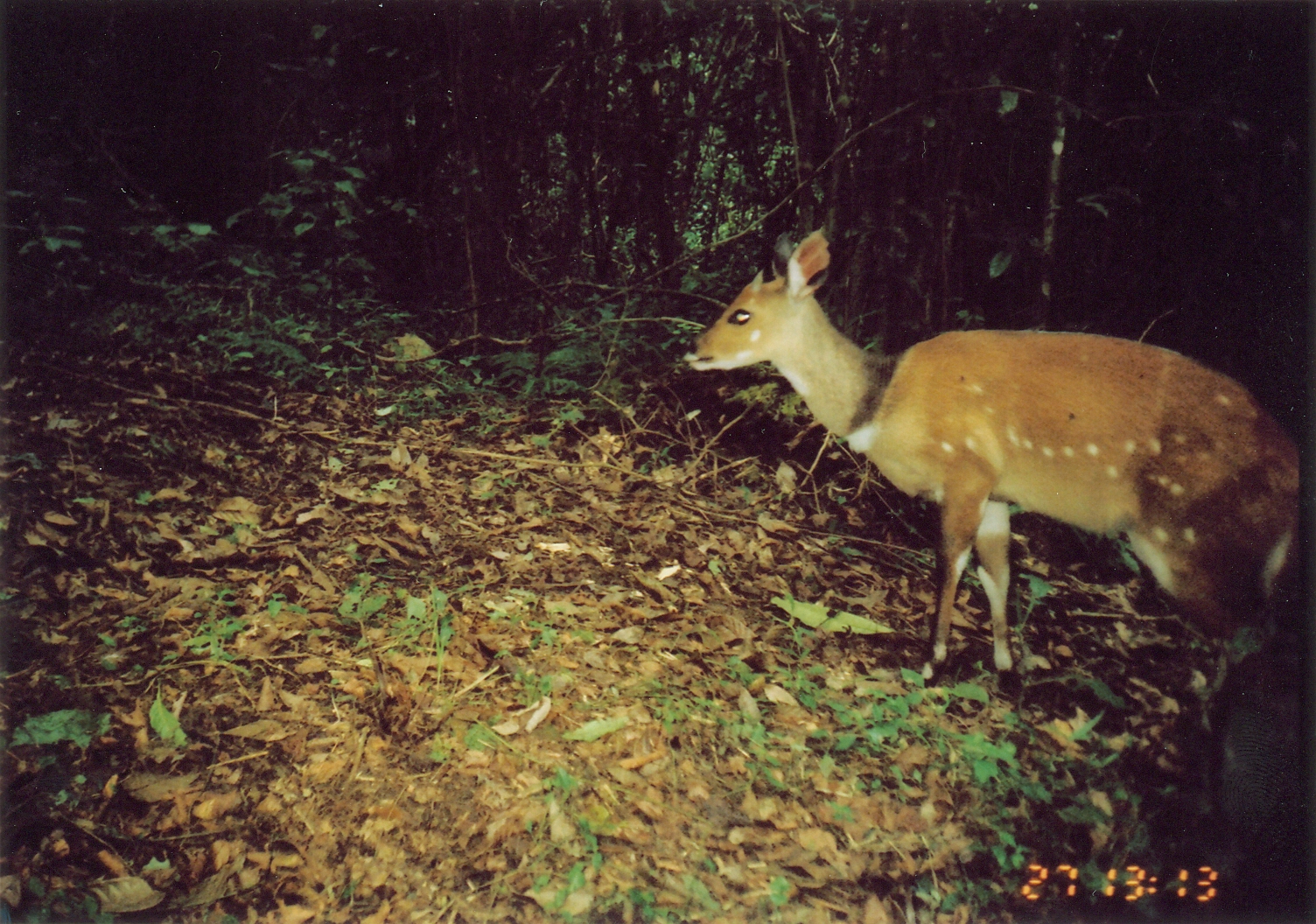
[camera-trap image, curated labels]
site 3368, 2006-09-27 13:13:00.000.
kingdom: Animalia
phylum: Chordata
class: Mammalia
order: Artiodactyla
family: Bovidae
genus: Tragelaphus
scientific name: Tragelaphus scriptus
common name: bushbuck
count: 1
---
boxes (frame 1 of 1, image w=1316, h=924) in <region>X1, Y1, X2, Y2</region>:
tragelaphus scriptus: <region>678, 221, 1303, 739</region>